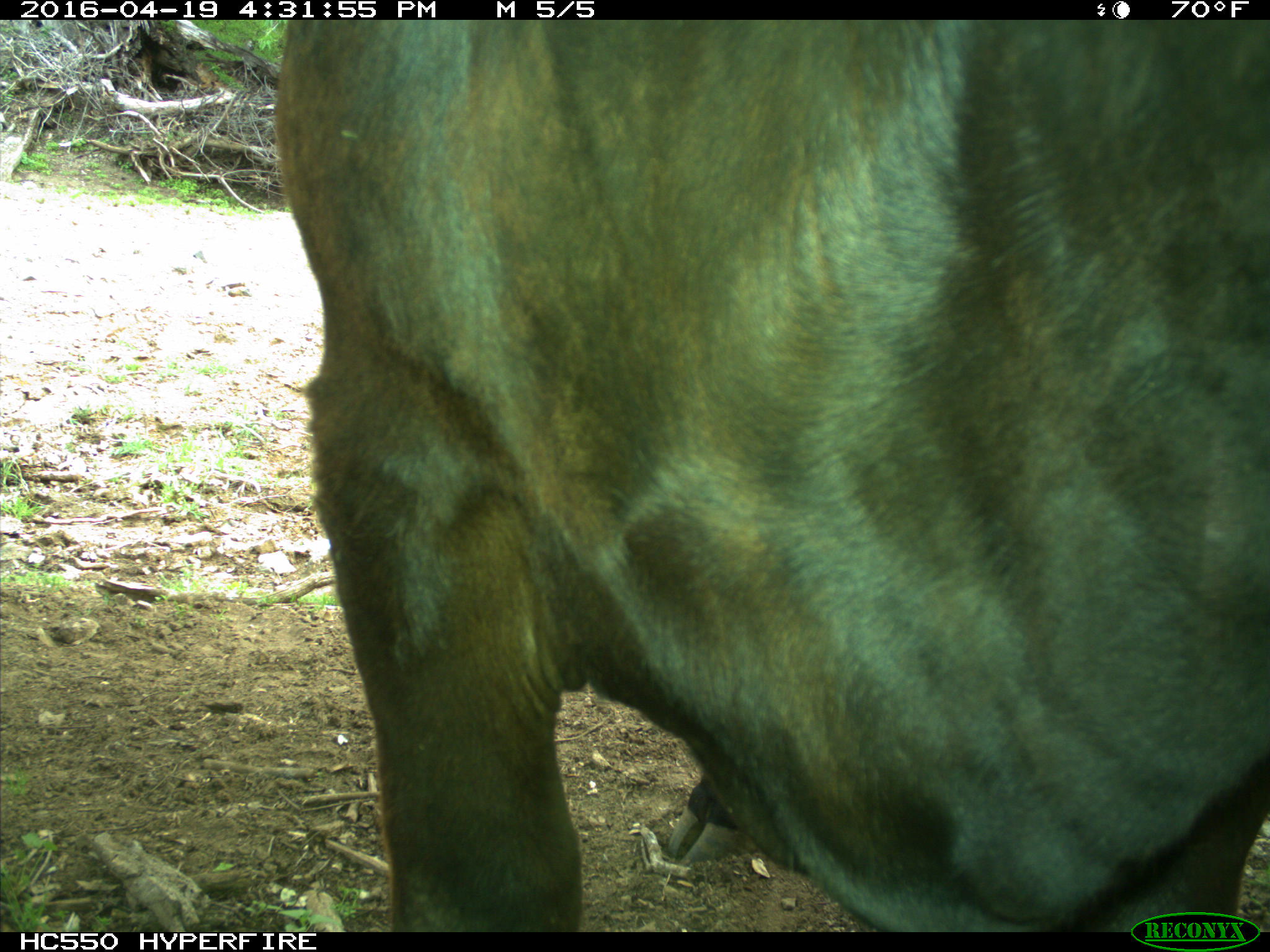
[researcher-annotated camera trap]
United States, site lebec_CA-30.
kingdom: Animalia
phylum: Chordata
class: Mammalia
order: Artiodactyla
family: Bovidae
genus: Bos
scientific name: Bos taurus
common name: domestic cow